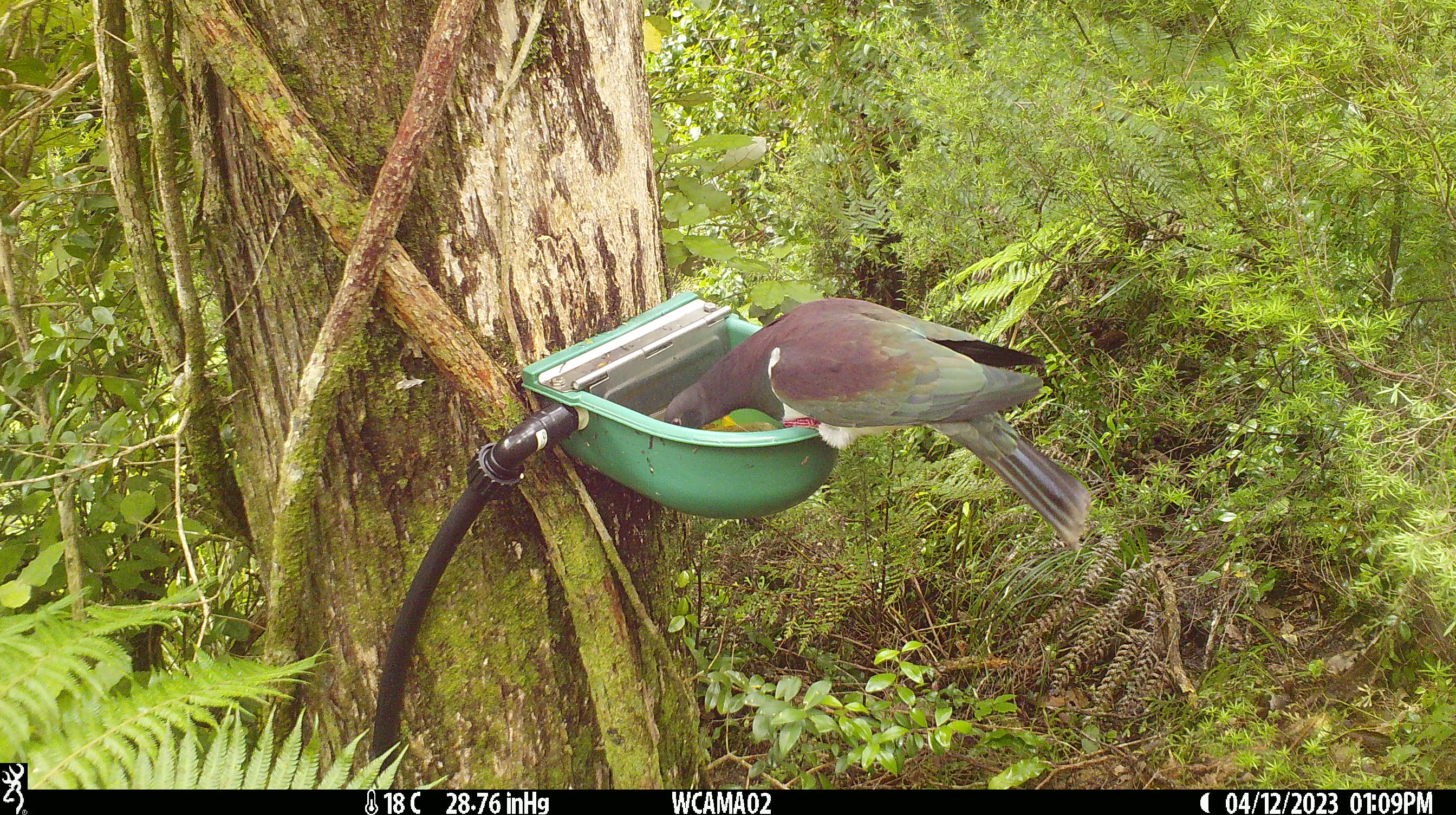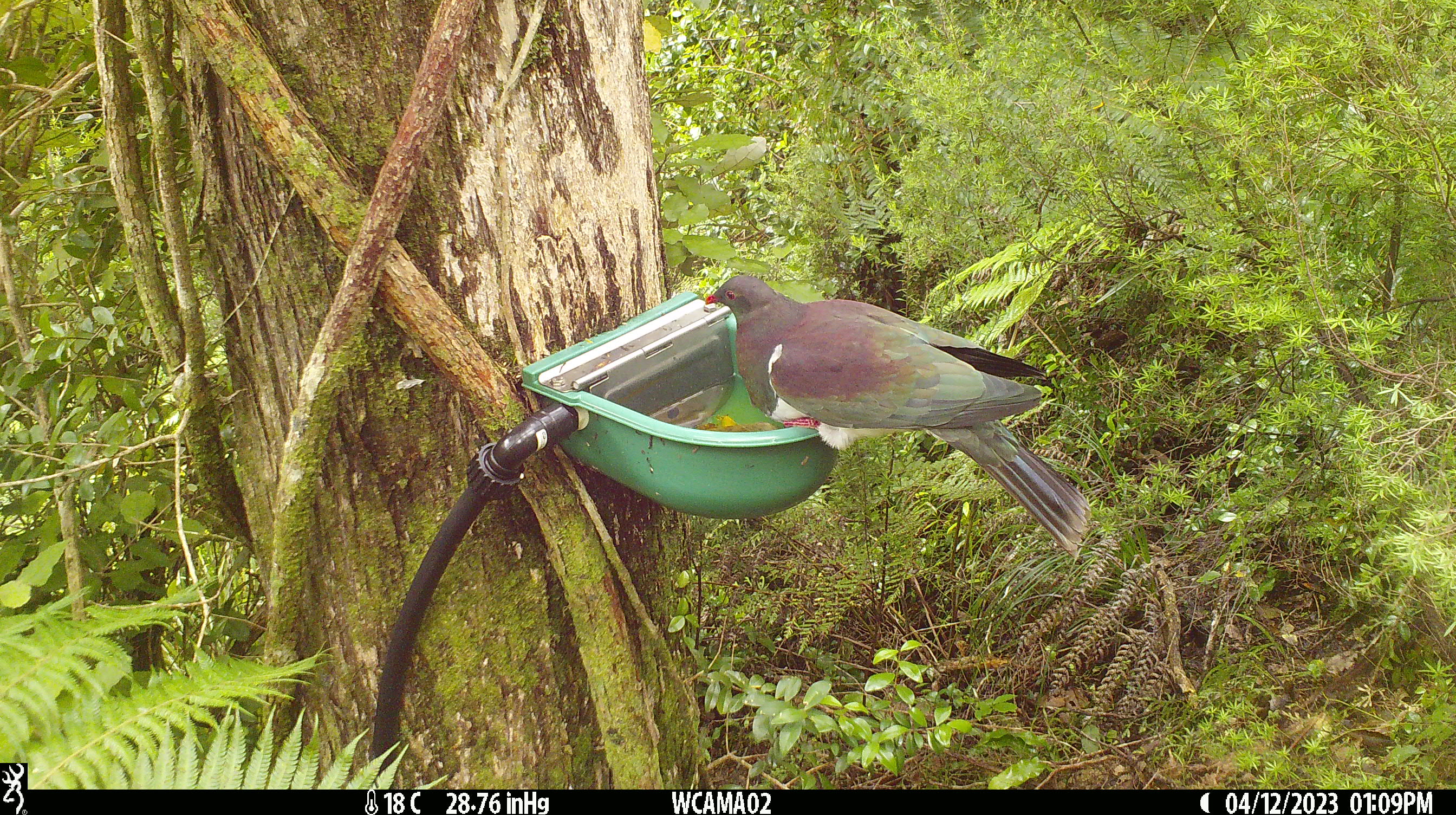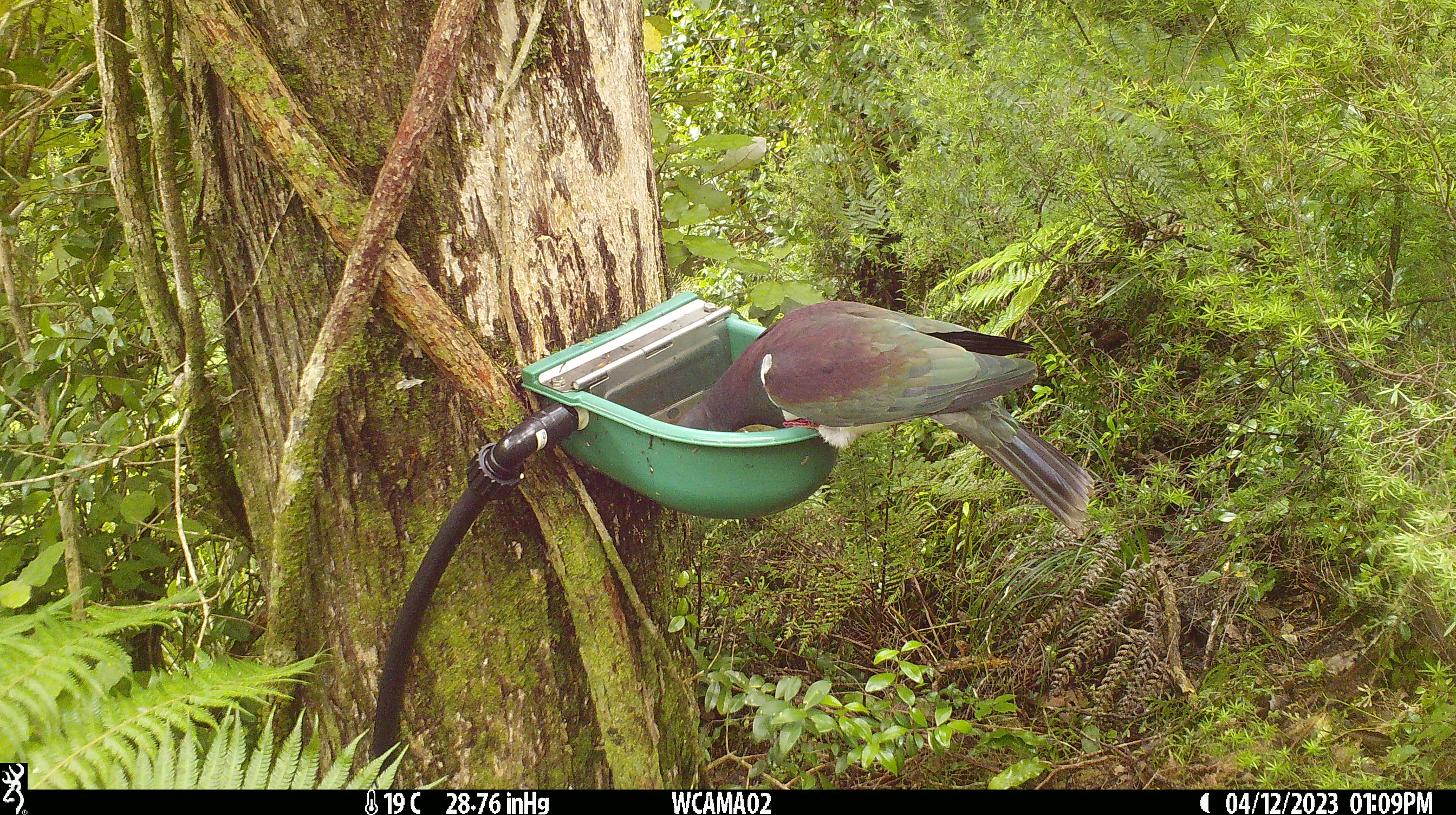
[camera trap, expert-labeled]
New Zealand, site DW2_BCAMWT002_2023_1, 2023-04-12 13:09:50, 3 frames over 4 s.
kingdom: Animalia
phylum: Chordata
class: Aves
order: Columbiformes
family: Columbidae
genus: Hemiphaga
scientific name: Hemiphaga novaeseelandiae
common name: new zealand pigeon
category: kereru